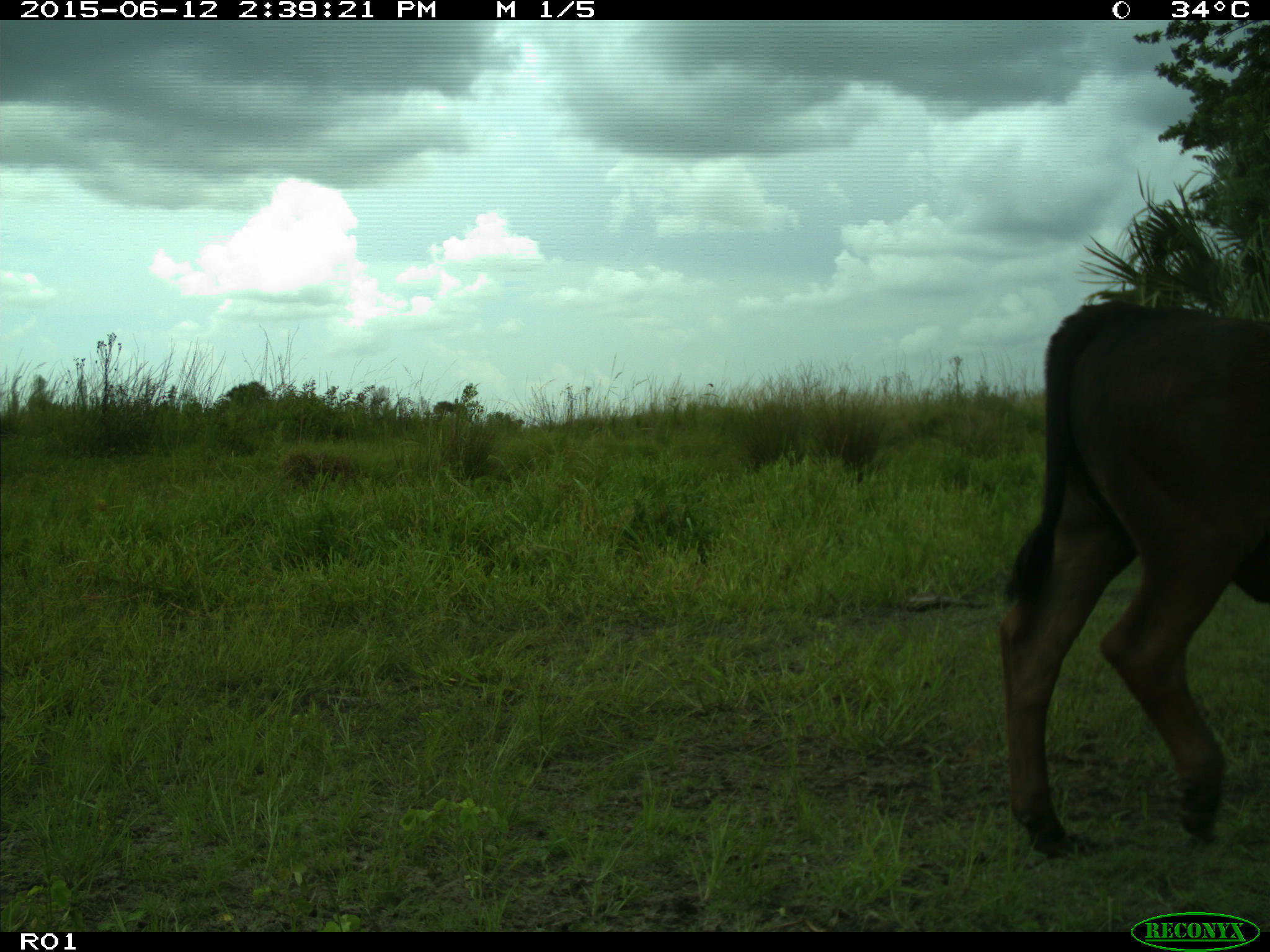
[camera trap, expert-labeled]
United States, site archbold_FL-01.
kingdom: Animalia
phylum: Chordata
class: Mammalia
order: Artiodactyla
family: Bovidae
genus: Bos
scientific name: Bos taurus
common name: domestic cow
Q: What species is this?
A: Bos taurus (domestic cow).